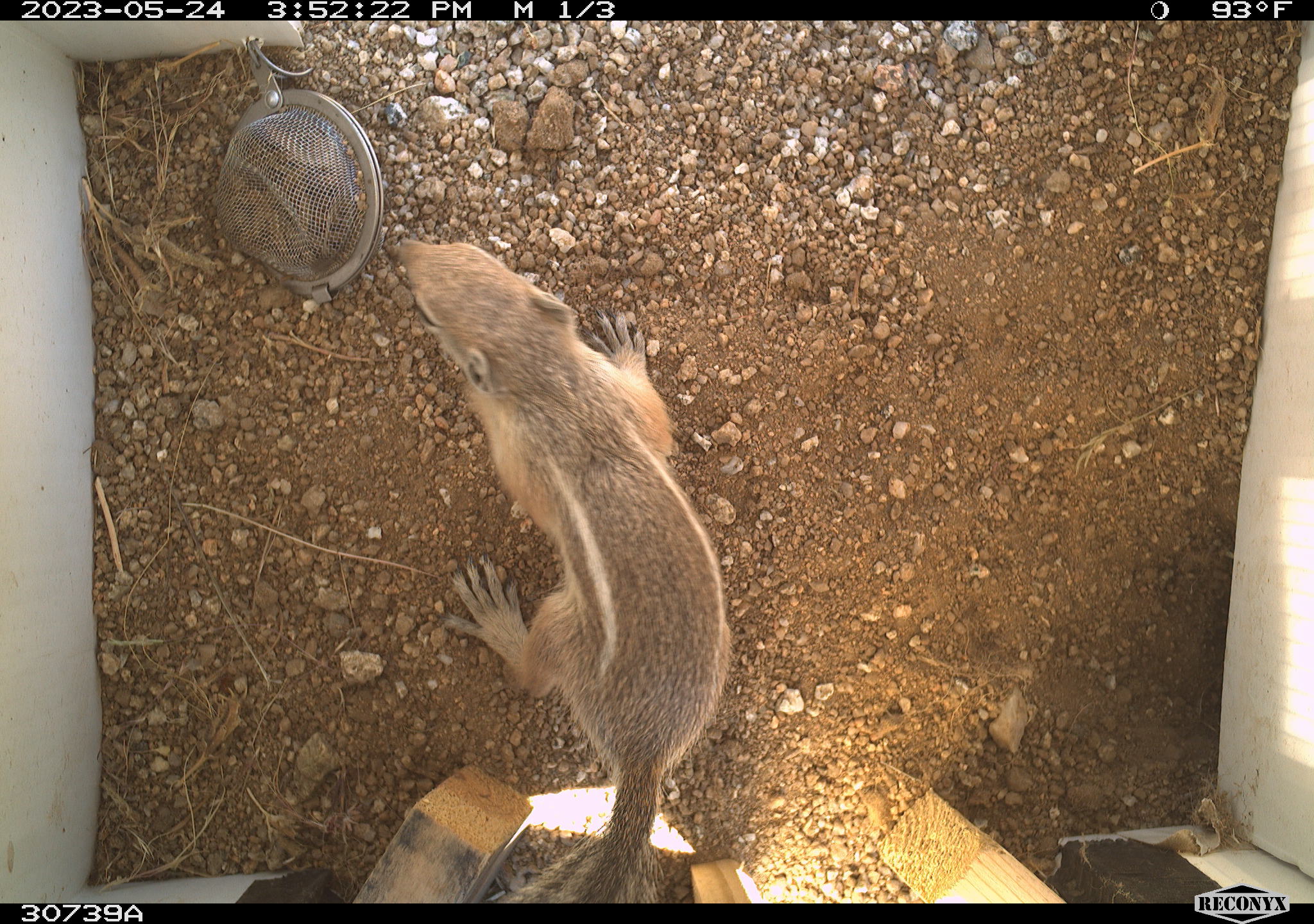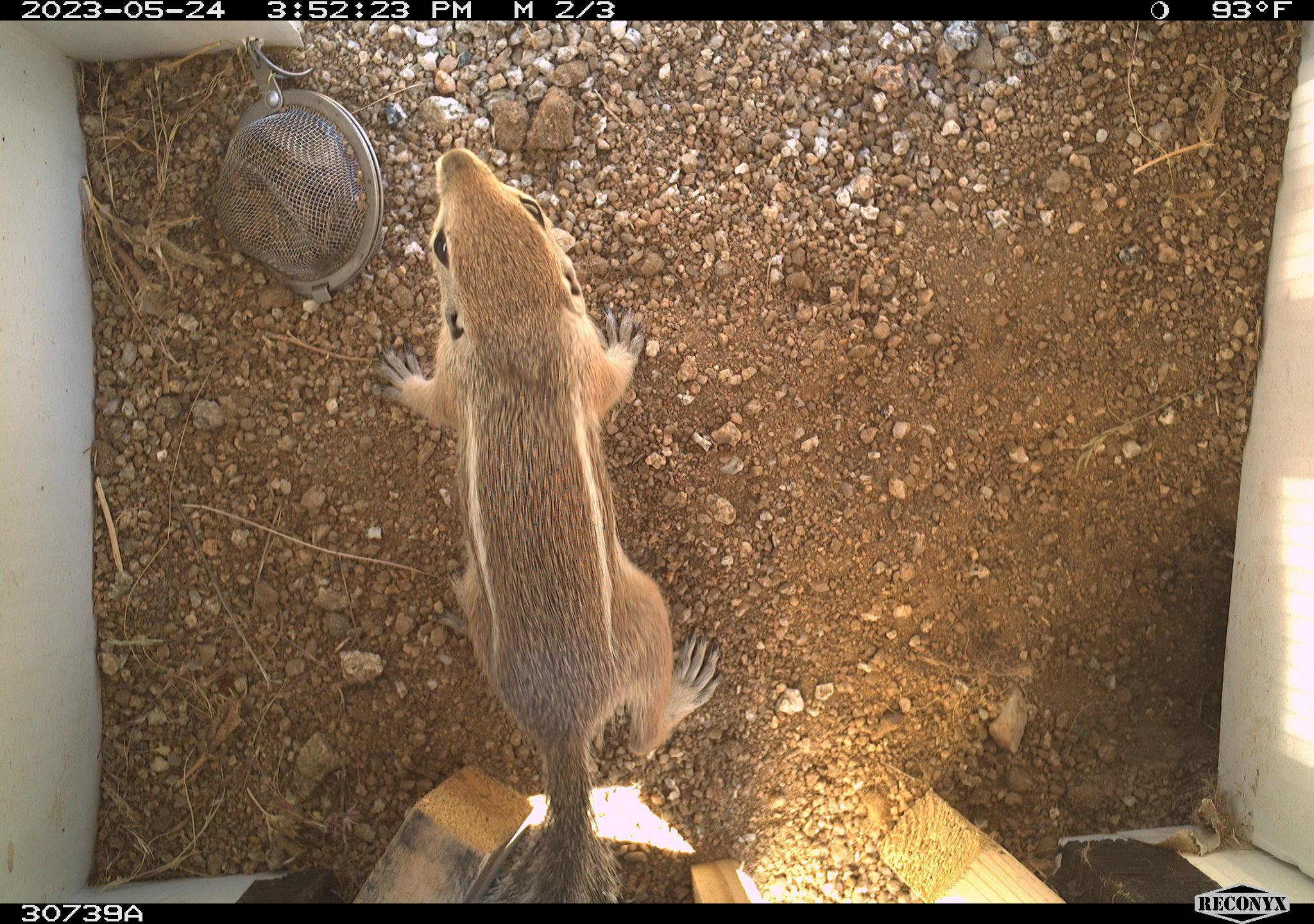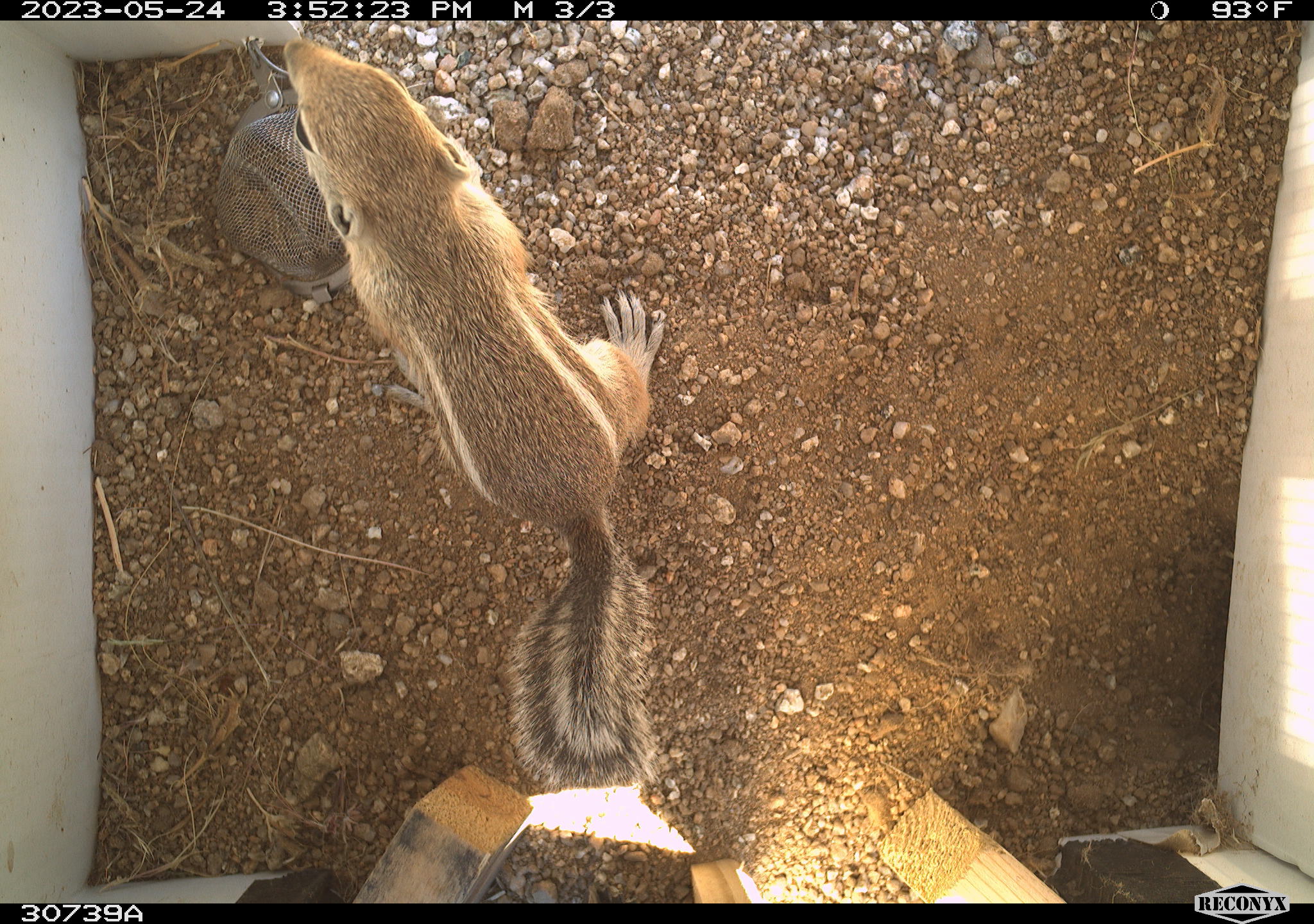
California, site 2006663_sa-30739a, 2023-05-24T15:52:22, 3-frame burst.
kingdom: Animalia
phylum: Chordata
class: Mammalia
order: Rodentia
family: Sciuridae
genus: Ammospermophilus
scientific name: Ammospermophilus leucurus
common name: white-tailed antelope squirrel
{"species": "white-tailed antelope squirrel (Ammospermophilus leucurus)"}